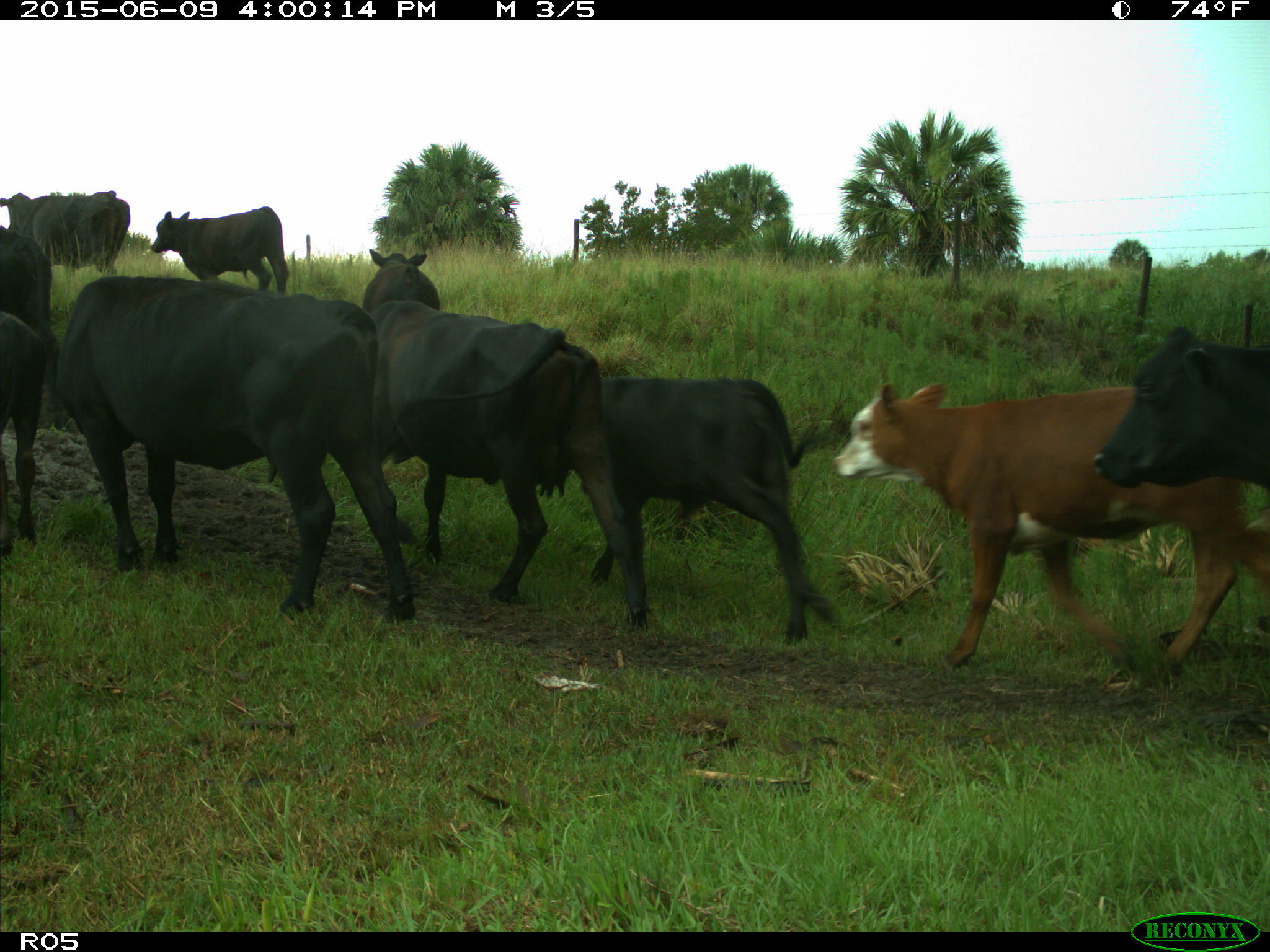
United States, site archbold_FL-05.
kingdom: Animalia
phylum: Chordata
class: Mammalia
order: Artiodactyla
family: Bovidae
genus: Bos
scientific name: Bos taurus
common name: domestic cow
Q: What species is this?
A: Bos taurus (domestic cow).